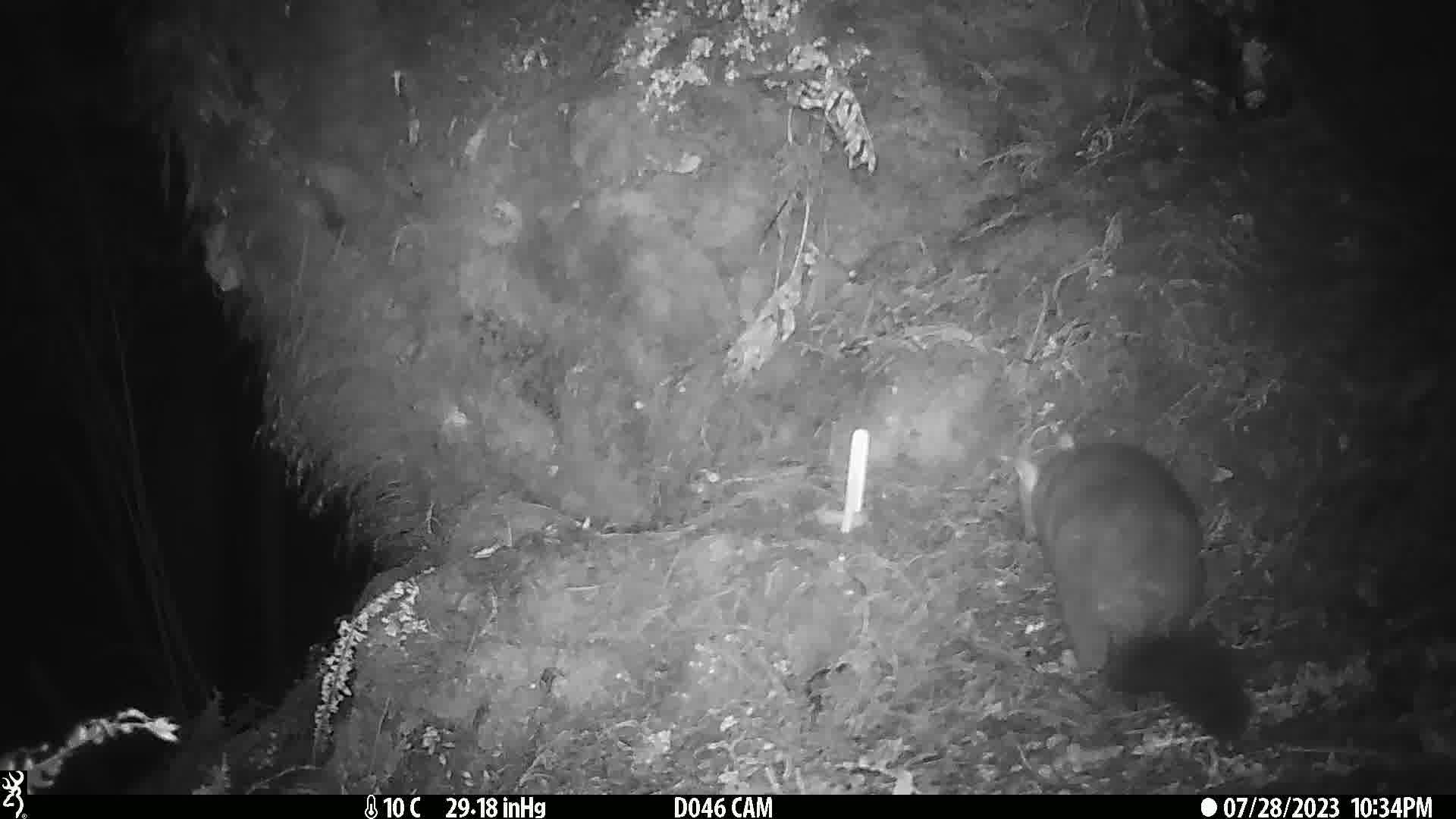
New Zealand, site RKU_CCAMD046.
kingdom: Animalia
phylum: Chordata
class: Mammalia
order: Diprotodontia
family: Phalangeridae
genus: Trichosurus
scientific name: Trichosurus vulpecula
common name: common brushtail possum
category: possum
Possum (common brushtail possum) (Trichosurus vulpecula).